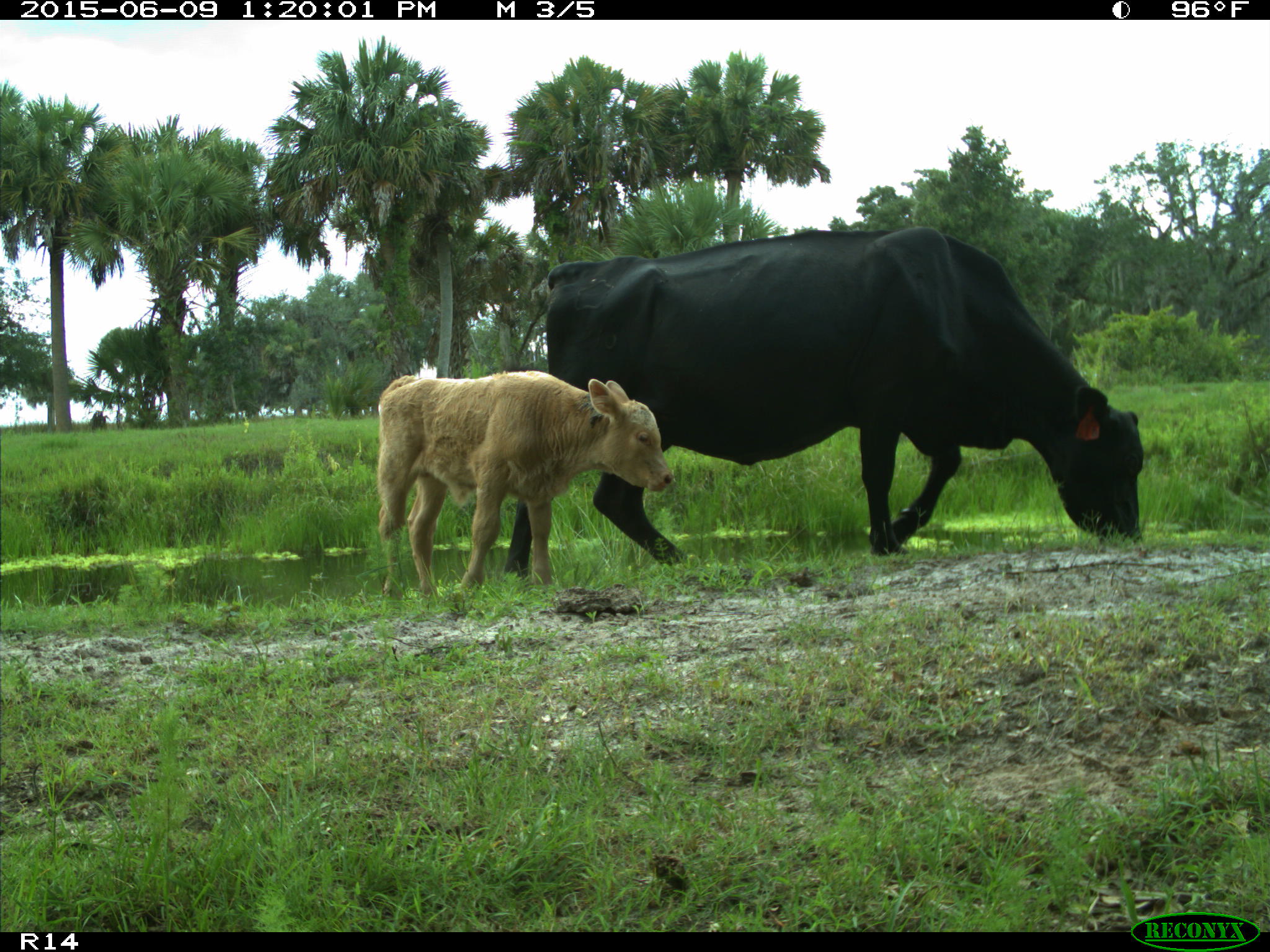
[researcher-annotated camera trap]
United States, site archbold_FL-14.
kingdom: Animalia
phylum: Chordata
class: Mammalia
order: Artiodactyla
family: Bovidae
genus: Bos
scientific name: Bos taurus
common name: domestic cow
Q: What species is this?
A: Bos taurus (domestic cow).